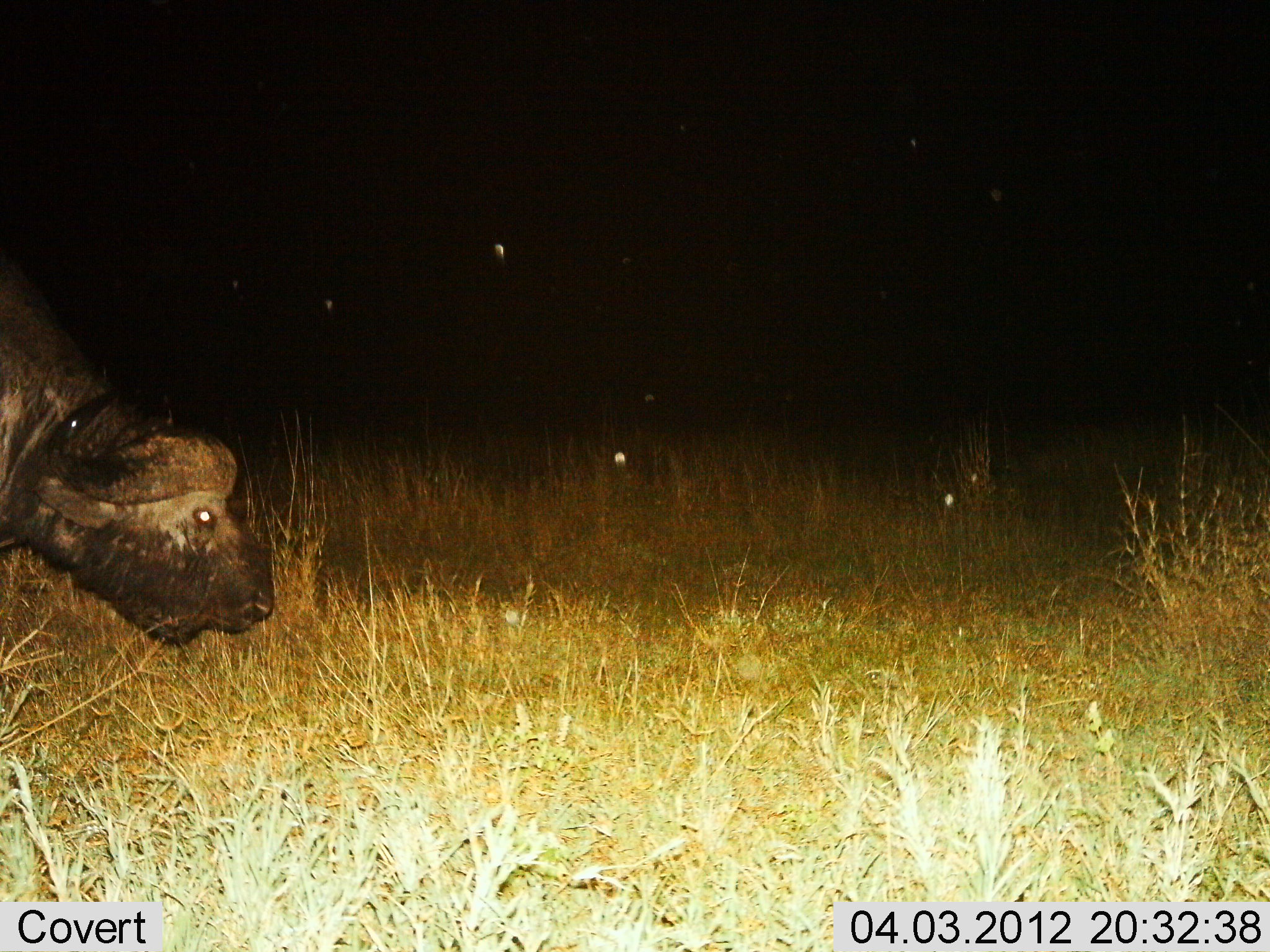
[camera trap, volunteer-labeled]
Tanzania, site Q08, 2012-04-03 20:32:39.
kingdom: Animalia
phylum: Chordata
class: Mammalia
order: Artiodactyla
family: Bovidae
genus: Syncerus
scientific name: Syncerus caffer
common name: cape buffalo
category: buffalo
Buffalo (cape buffalo) (Syncerus caffer), count 1. Behavior (volunteer vote fractions): standing 38%, resting 3%, moving 41%, interacting 0%. Young present (vote fraction): 0%. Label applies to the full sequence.